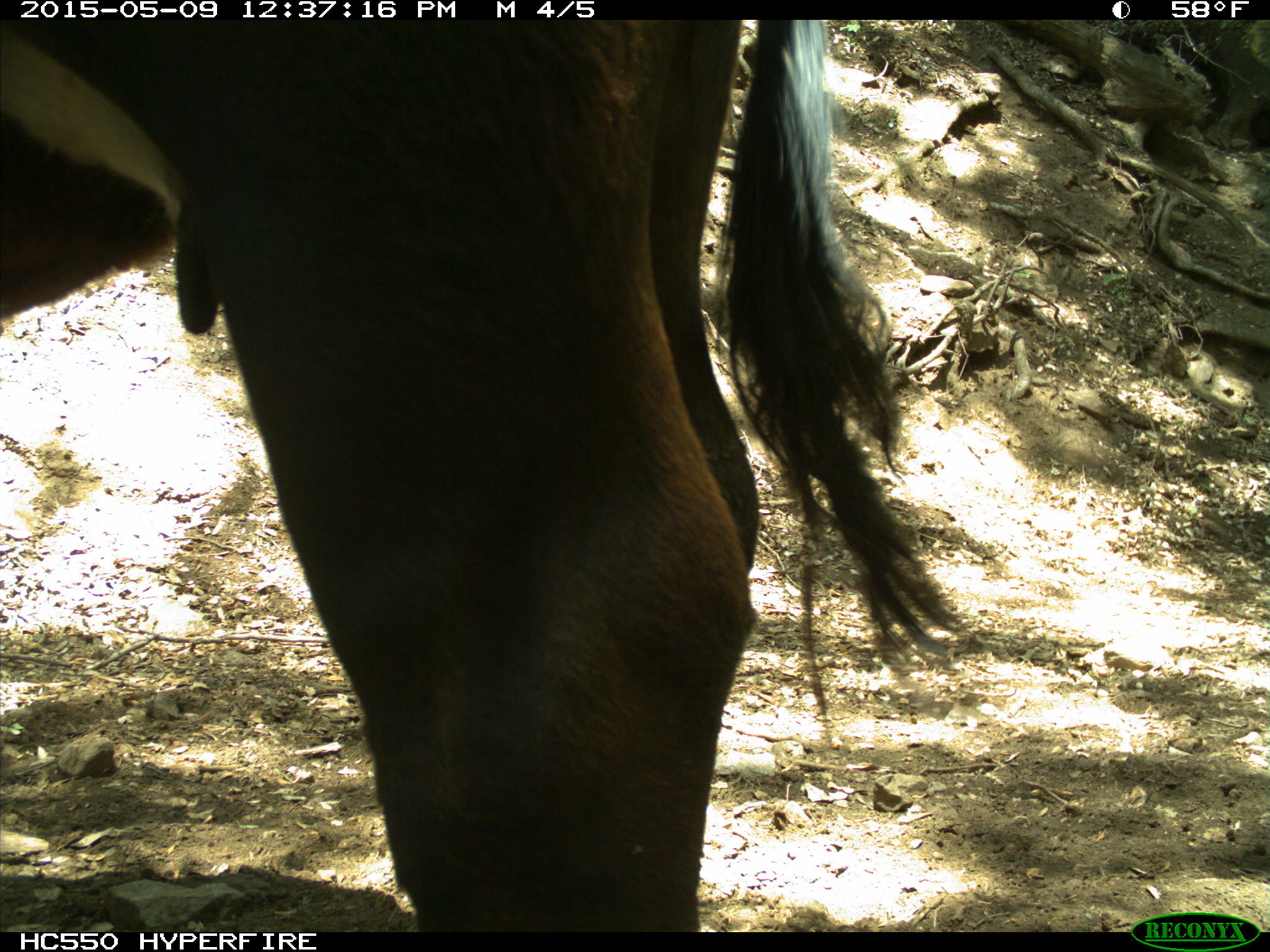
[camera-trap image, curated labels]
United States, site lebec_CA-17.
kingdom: Animalia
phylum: Chordata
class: Mammalia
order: Artiodactyla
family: Bovidae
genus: Bos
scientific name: Bos taurus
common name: domestic cow